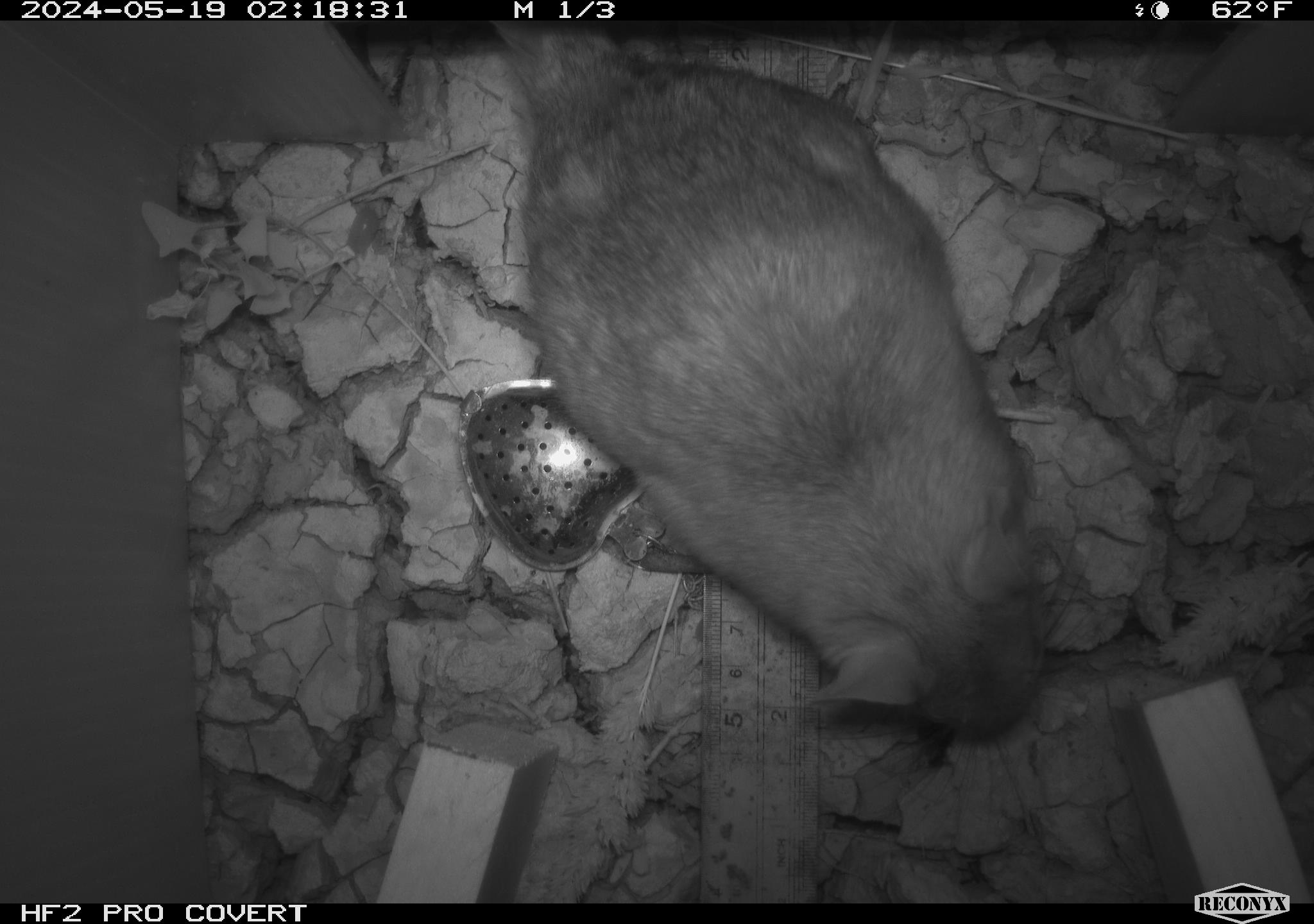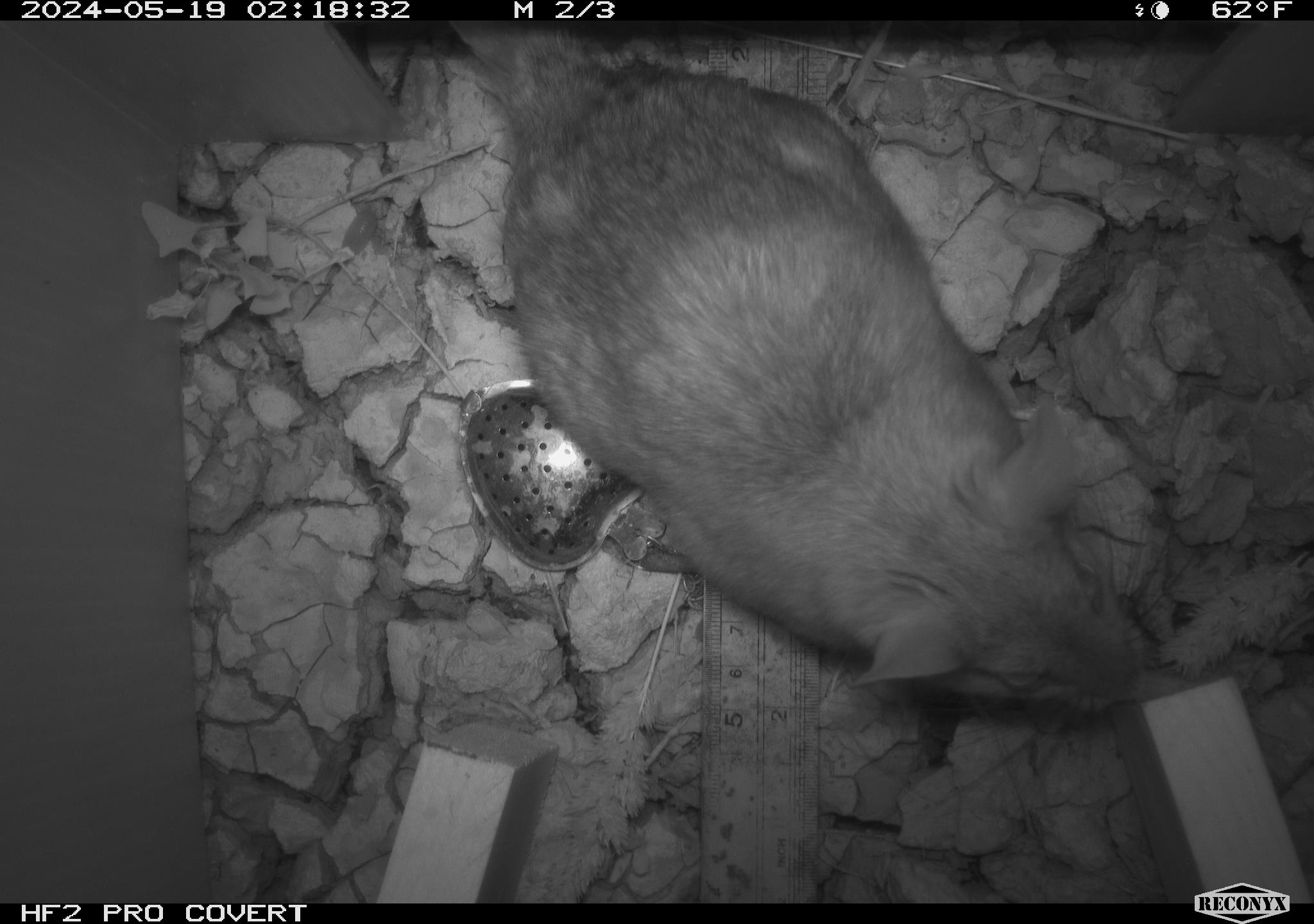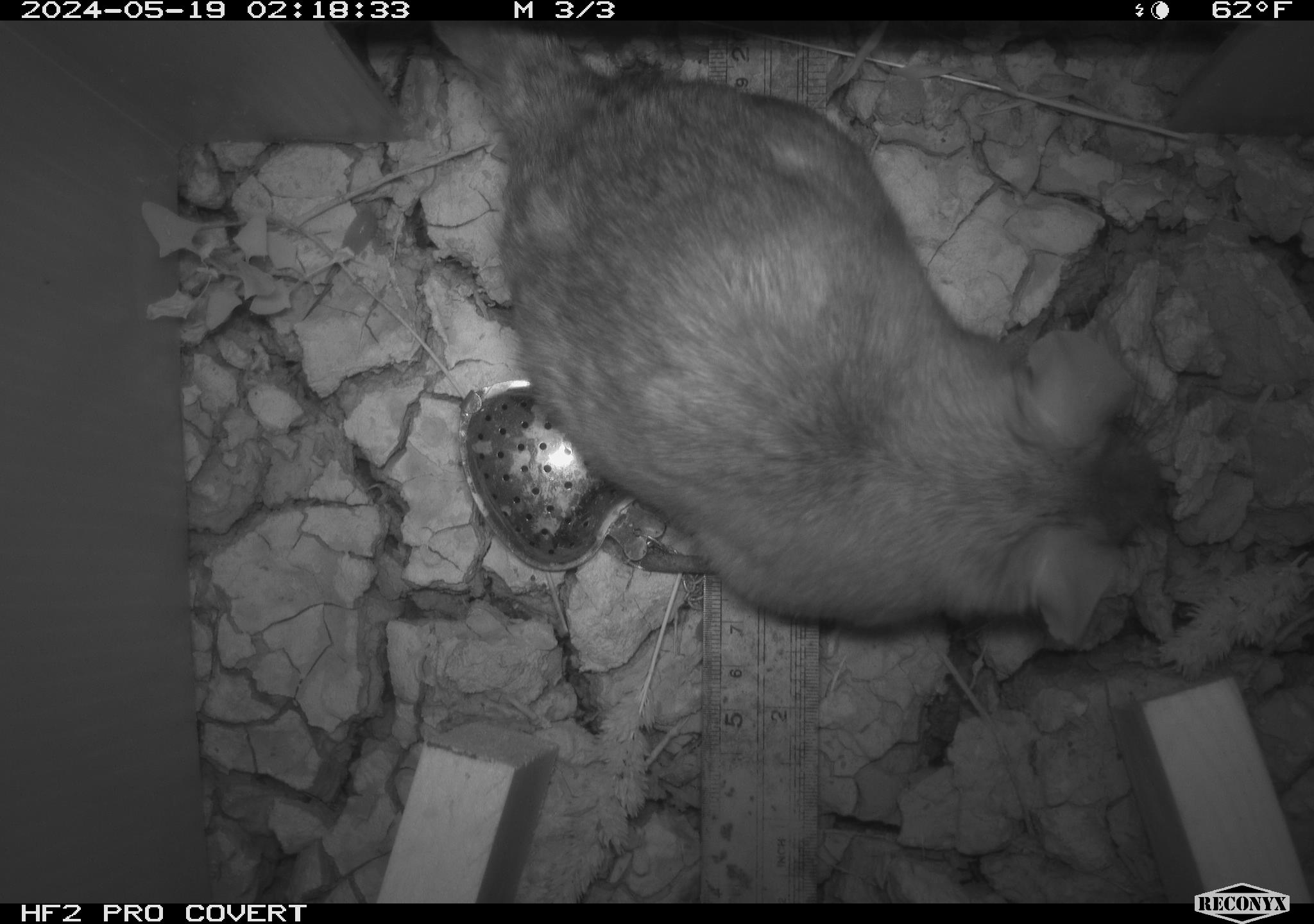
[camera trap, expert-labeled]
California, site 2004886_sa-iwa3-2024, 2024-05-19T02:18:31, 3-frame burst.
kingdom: Animalia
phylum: Chordata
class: Mammalia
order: Rodentia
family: Cricetidae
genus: Neotoma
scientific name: Neotoma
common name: pack rat or woodrat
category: neotoma species